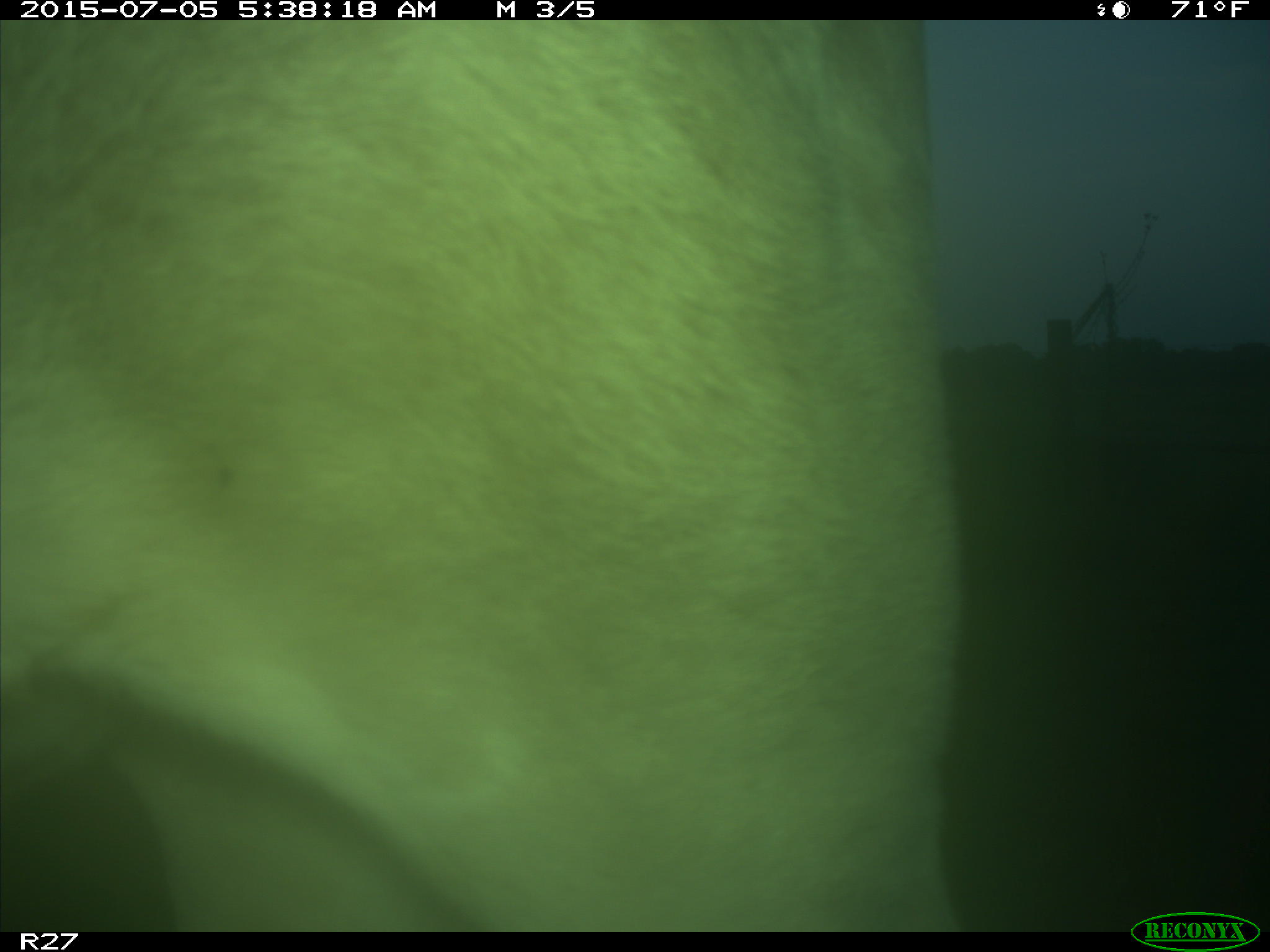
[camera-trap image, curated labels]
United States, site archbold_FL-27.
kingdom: Animalia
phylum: Chordata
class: Mammalia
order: Artiodactyla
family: Bovidae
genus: Bos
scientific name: Bos taurus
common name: domestic cow